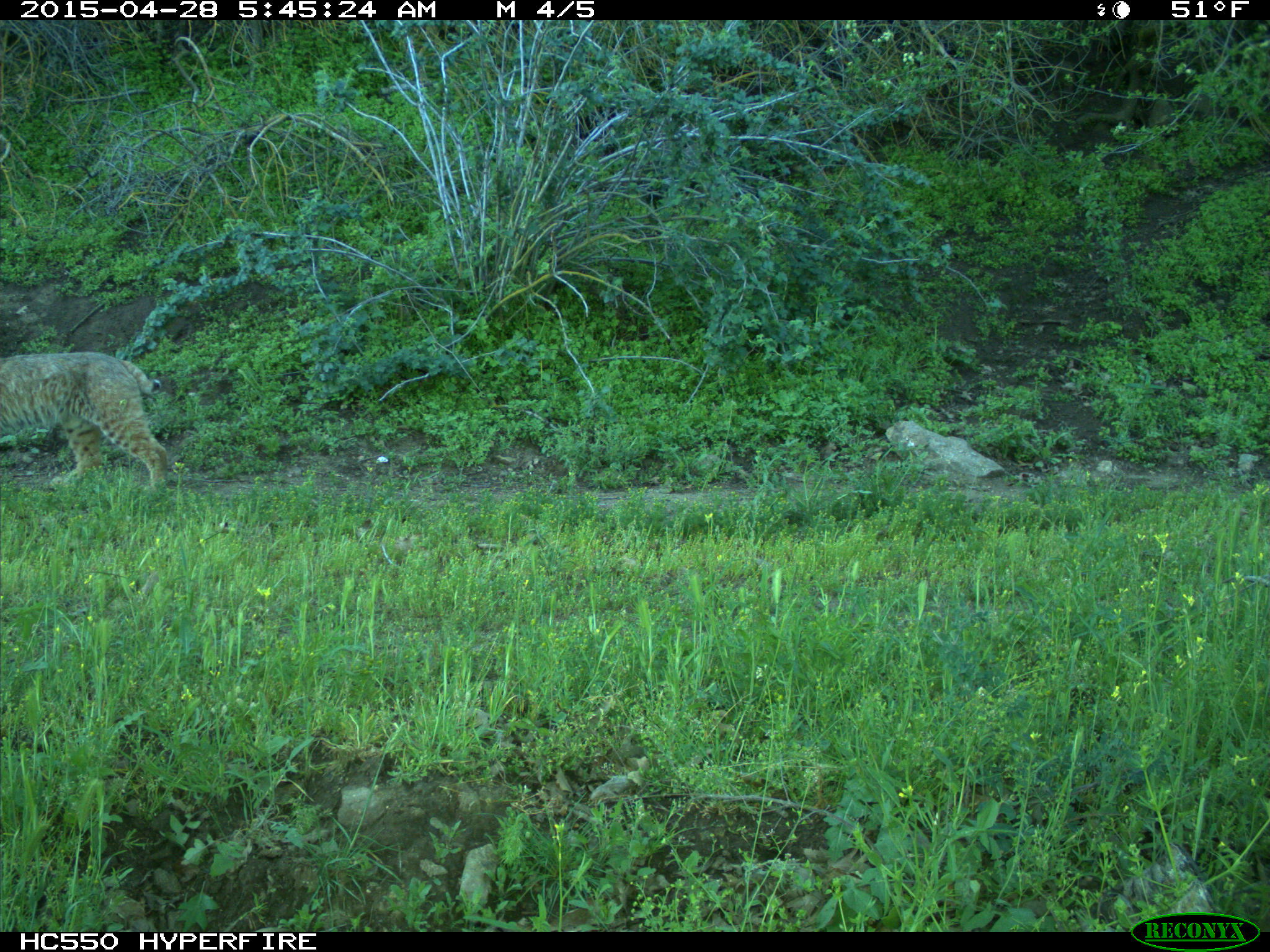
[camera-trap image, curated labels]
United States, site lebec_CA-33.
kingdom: Animalia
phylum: Chordata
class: Mammalia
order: Carnivora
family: Felidae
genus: Lynx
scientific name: Lynx rufus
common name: bobcat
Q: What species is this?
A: Lynx rufus (bobcat).